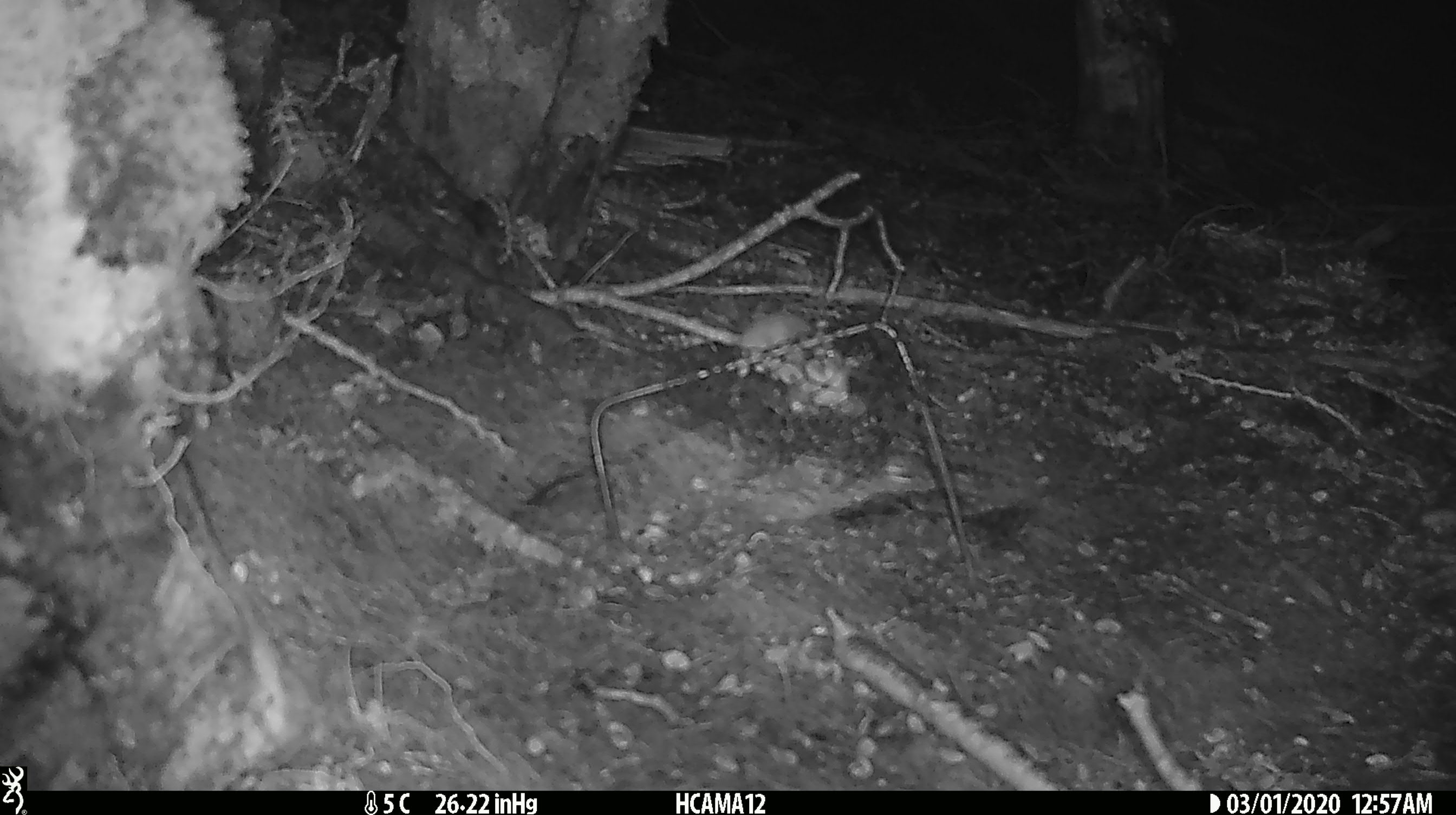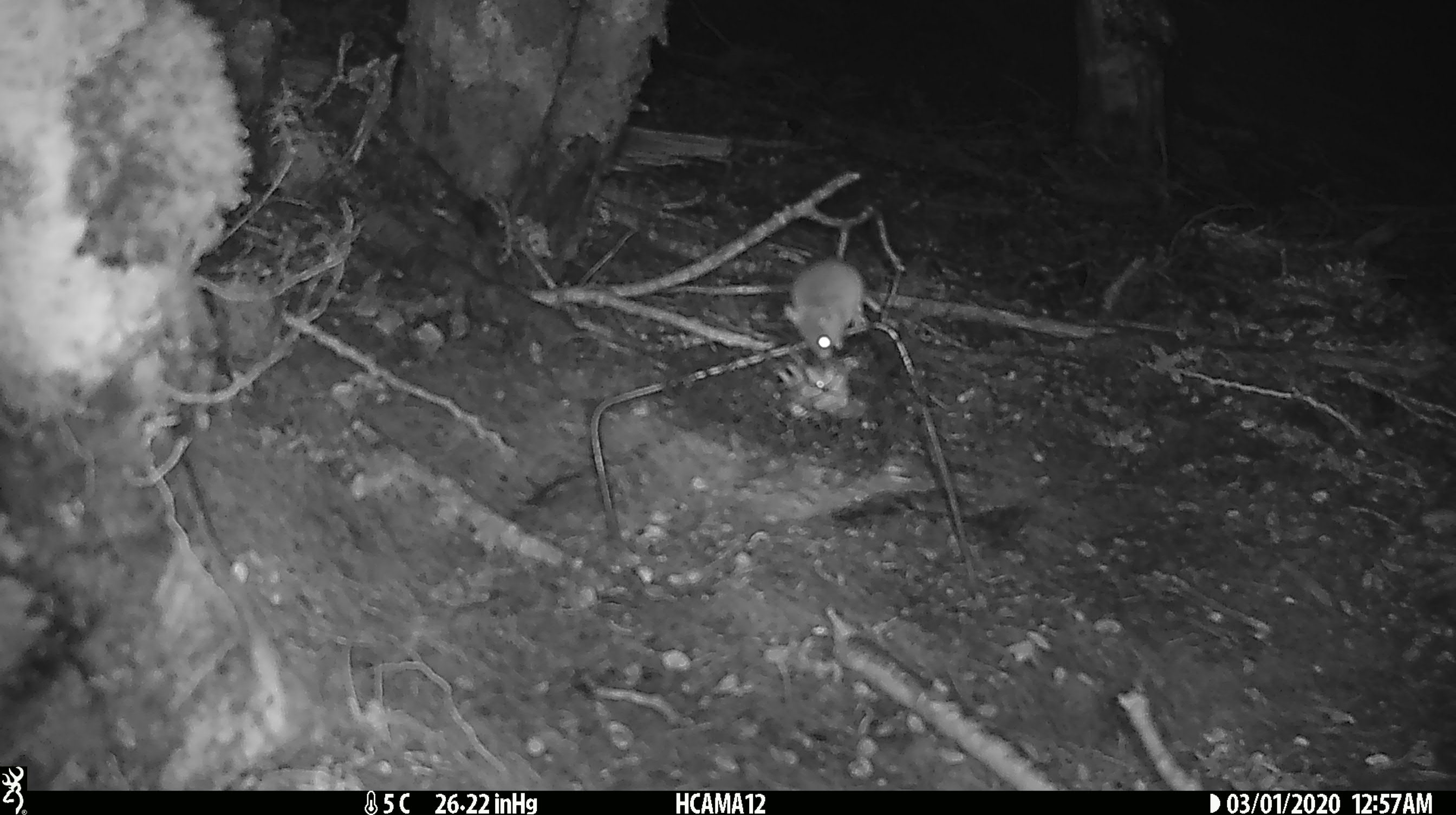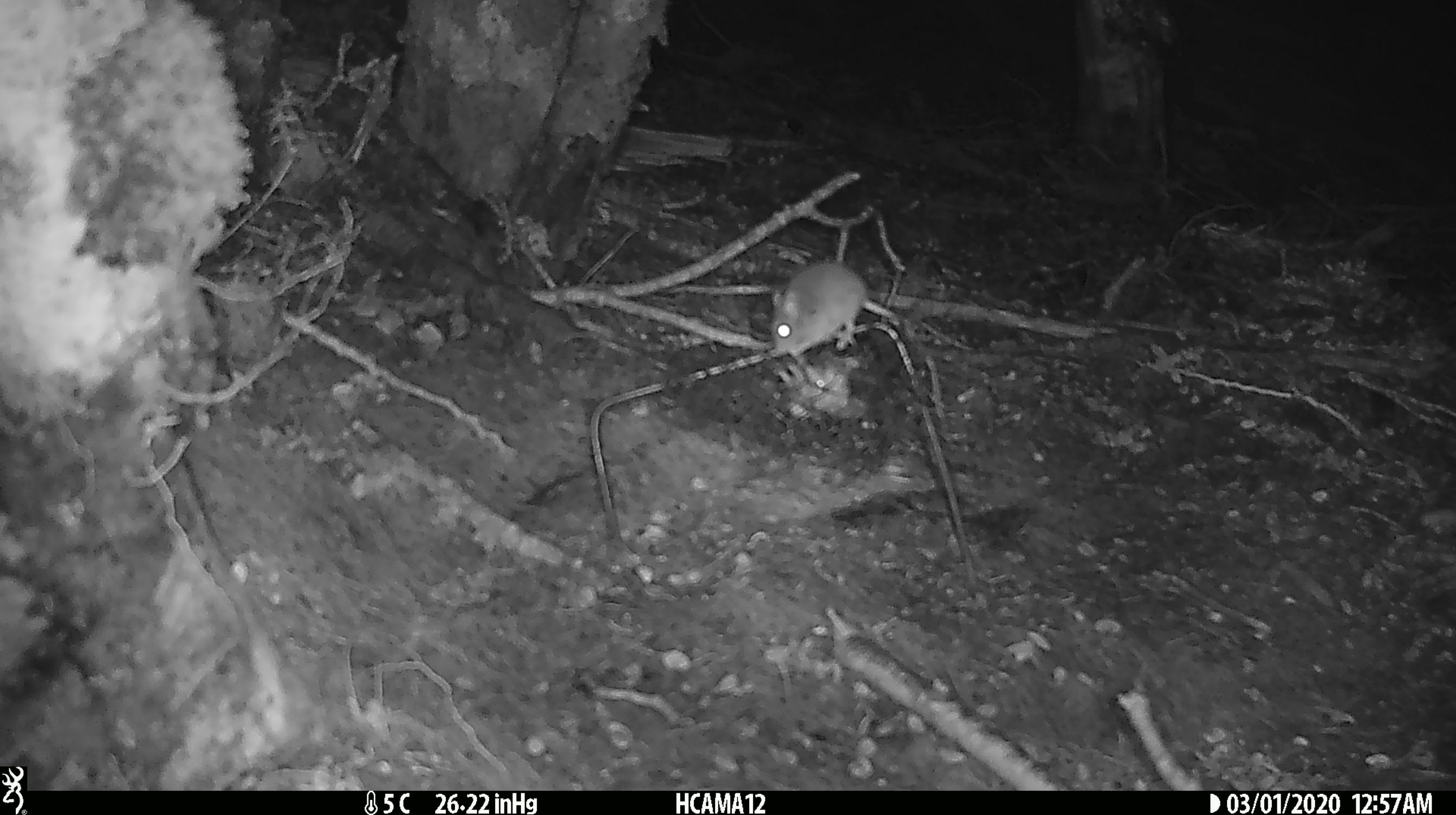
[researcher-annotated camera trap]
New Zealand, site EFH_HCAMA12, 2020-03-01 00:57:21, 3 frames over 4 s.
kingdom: Animalia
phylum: Chordata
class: Mammalia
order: Rodentia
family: Muridae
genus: Mus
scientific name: Mus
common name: mouse